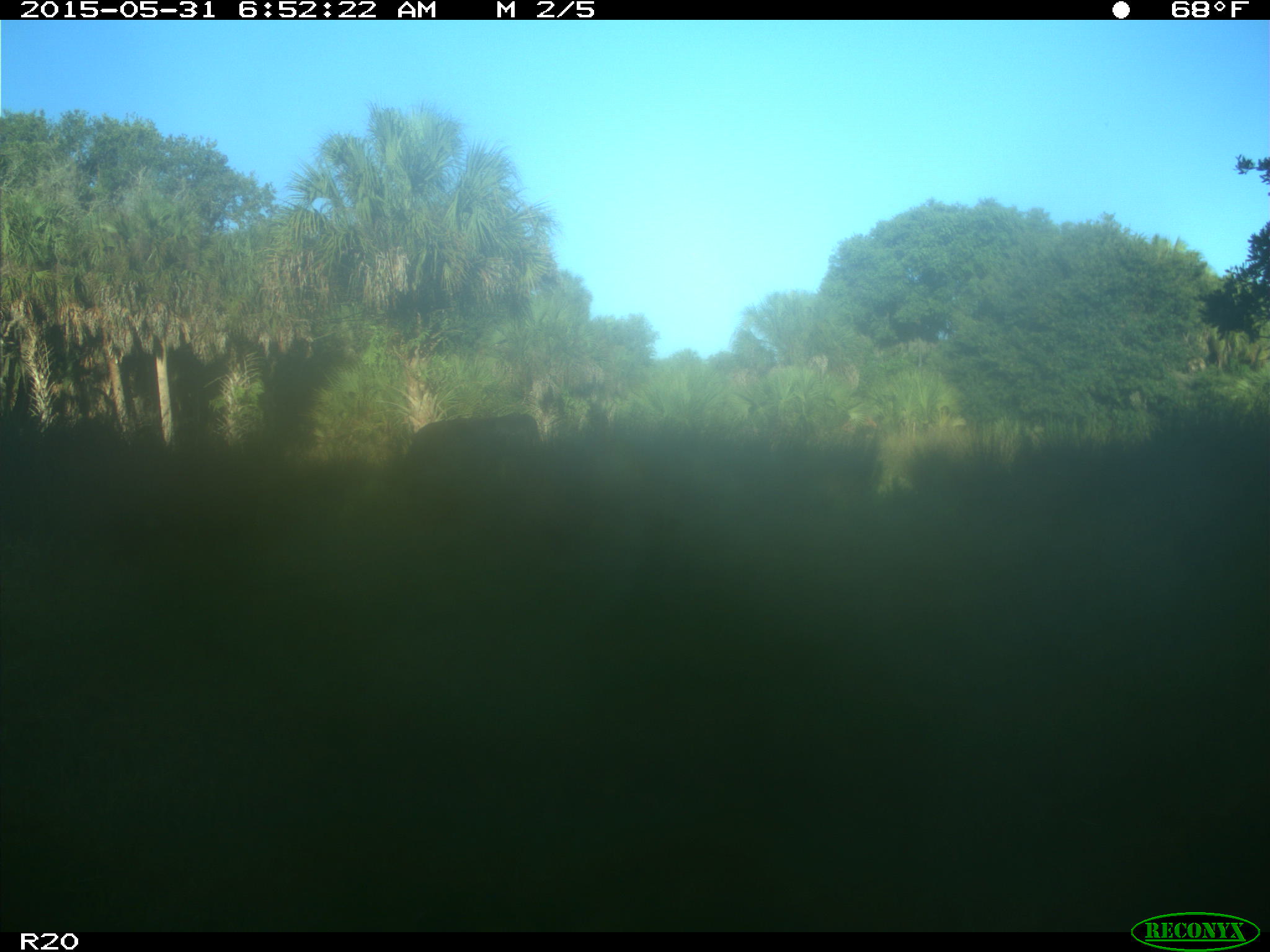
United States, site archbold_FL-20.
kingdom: Animalia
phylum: Chordata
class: Mammalia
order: Artiodactyla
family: Bovidae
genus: Bos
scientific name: Bos taurus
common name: domestic cow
Bos taurus (domestic cow).